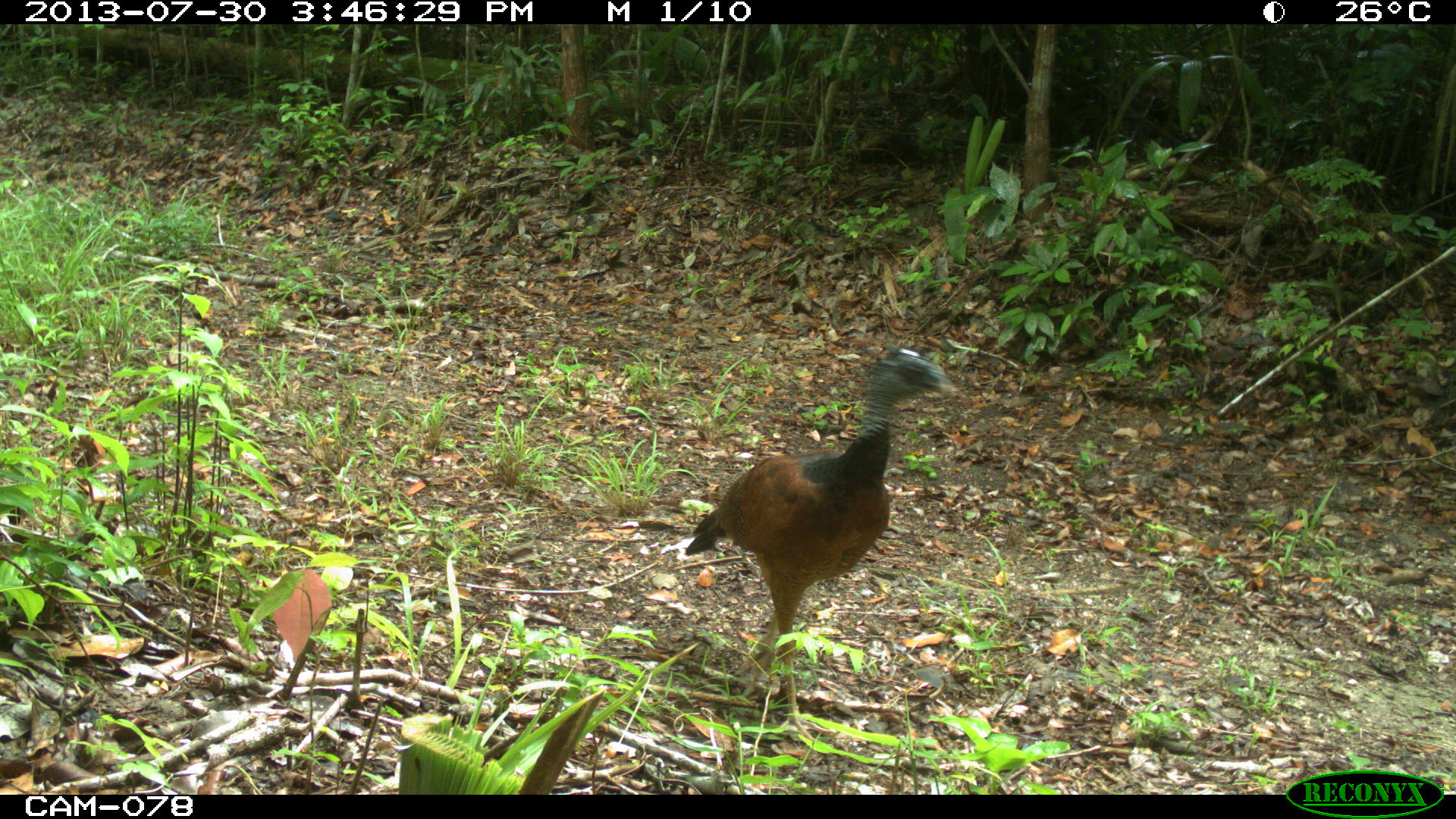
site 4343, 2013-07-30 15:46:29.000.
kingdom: Animalia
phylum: Chordata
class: Aves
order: Galliformes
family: Cracidae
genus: Crax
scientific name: Crax rubra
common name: great curassow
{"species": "Crax rubra (great curassow)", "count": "1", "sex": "female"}